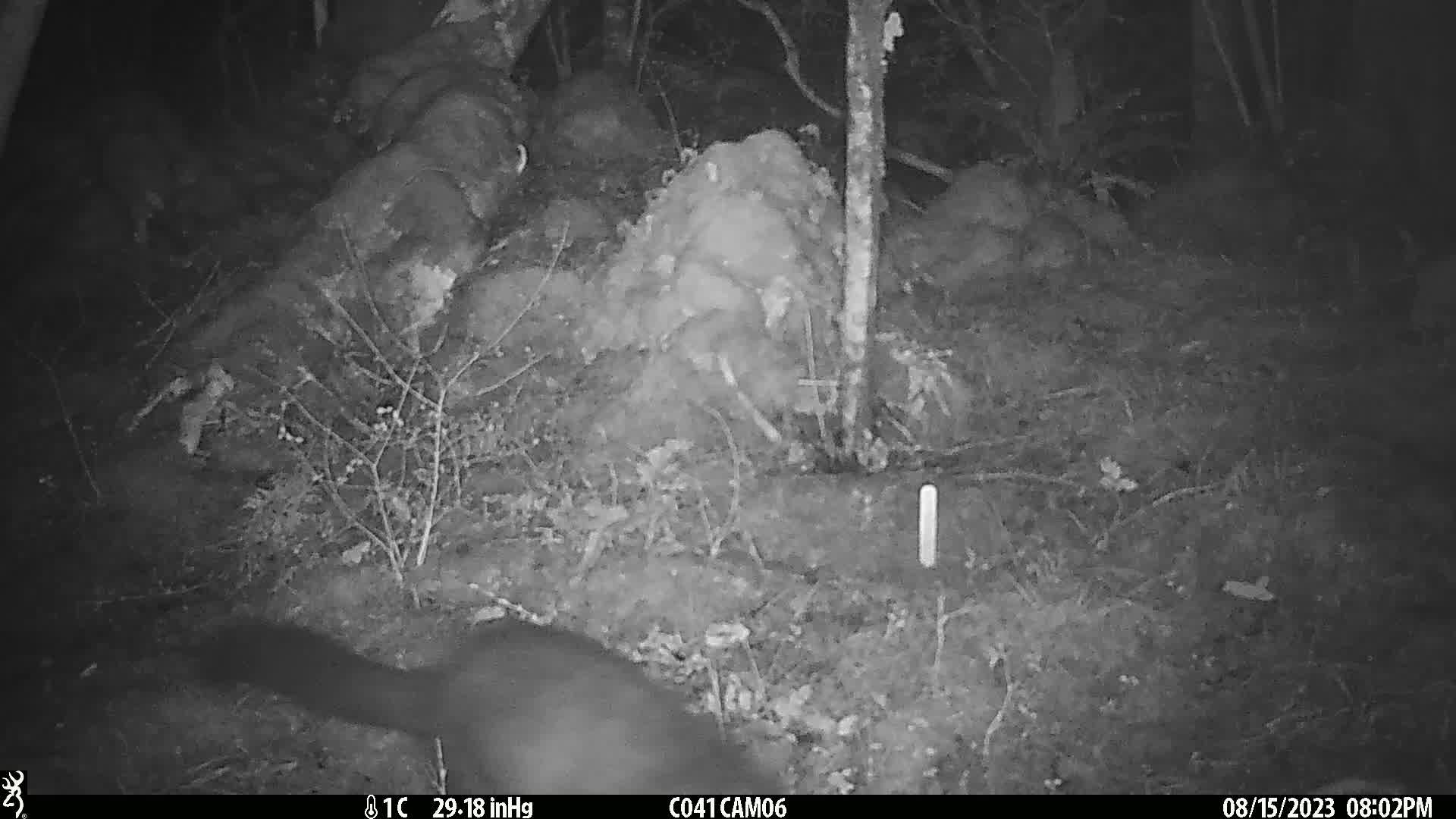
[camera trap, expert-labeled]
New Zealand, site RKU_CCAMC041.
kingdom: Animalia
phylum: Chordata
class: Mammalia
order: Diprotodontia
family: Phalangeridae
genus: Trichosurus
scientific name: Trichosurus vulpecula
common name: common brushtail possum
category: possum